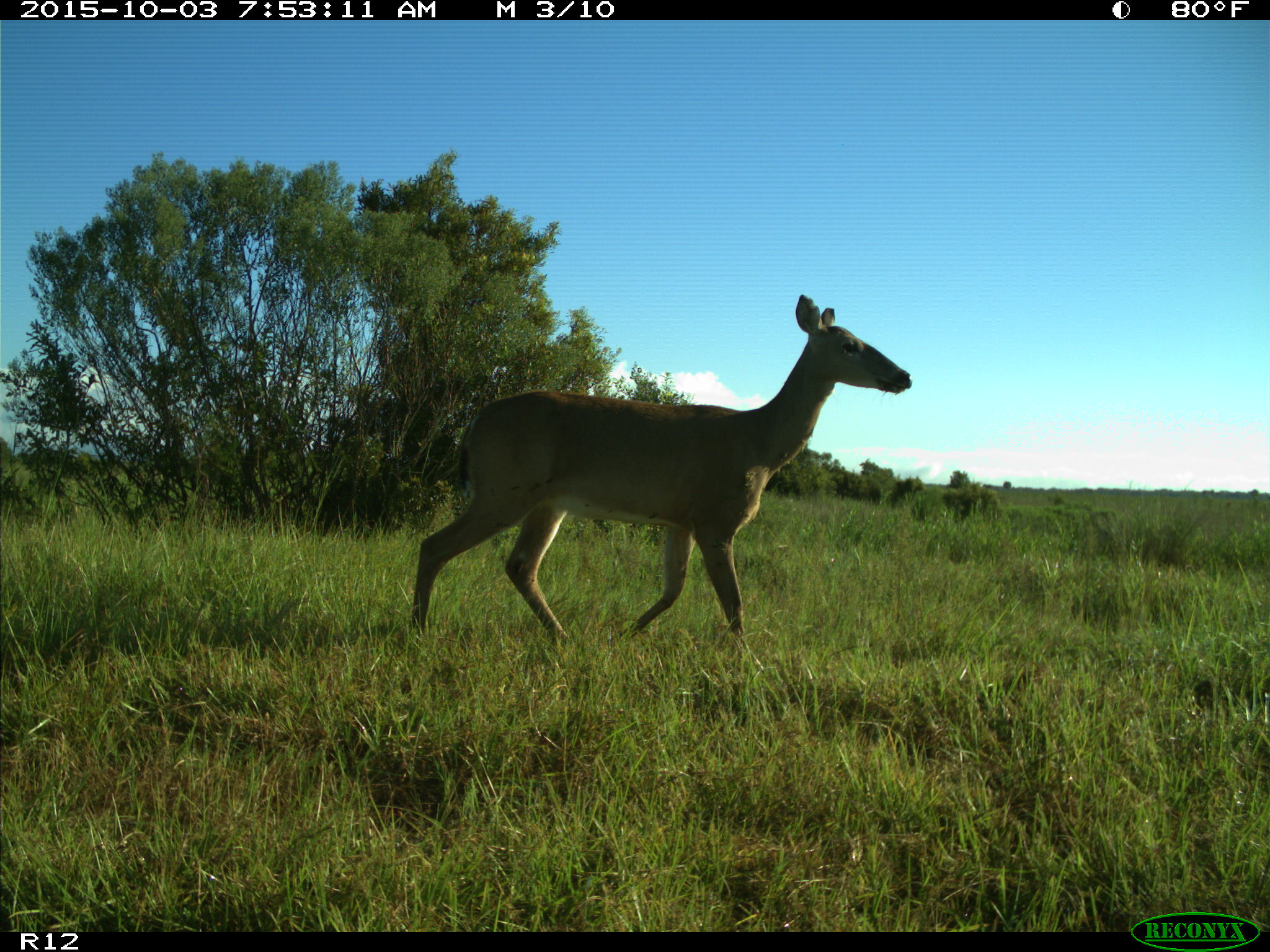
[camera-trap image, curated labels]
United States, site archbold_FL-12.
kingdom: Animalia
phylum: Chordata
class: Mammalia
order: Artiodactyla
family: Cervidae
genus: Odocoileus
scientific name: Odocoileus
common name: deer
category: unidentified deer